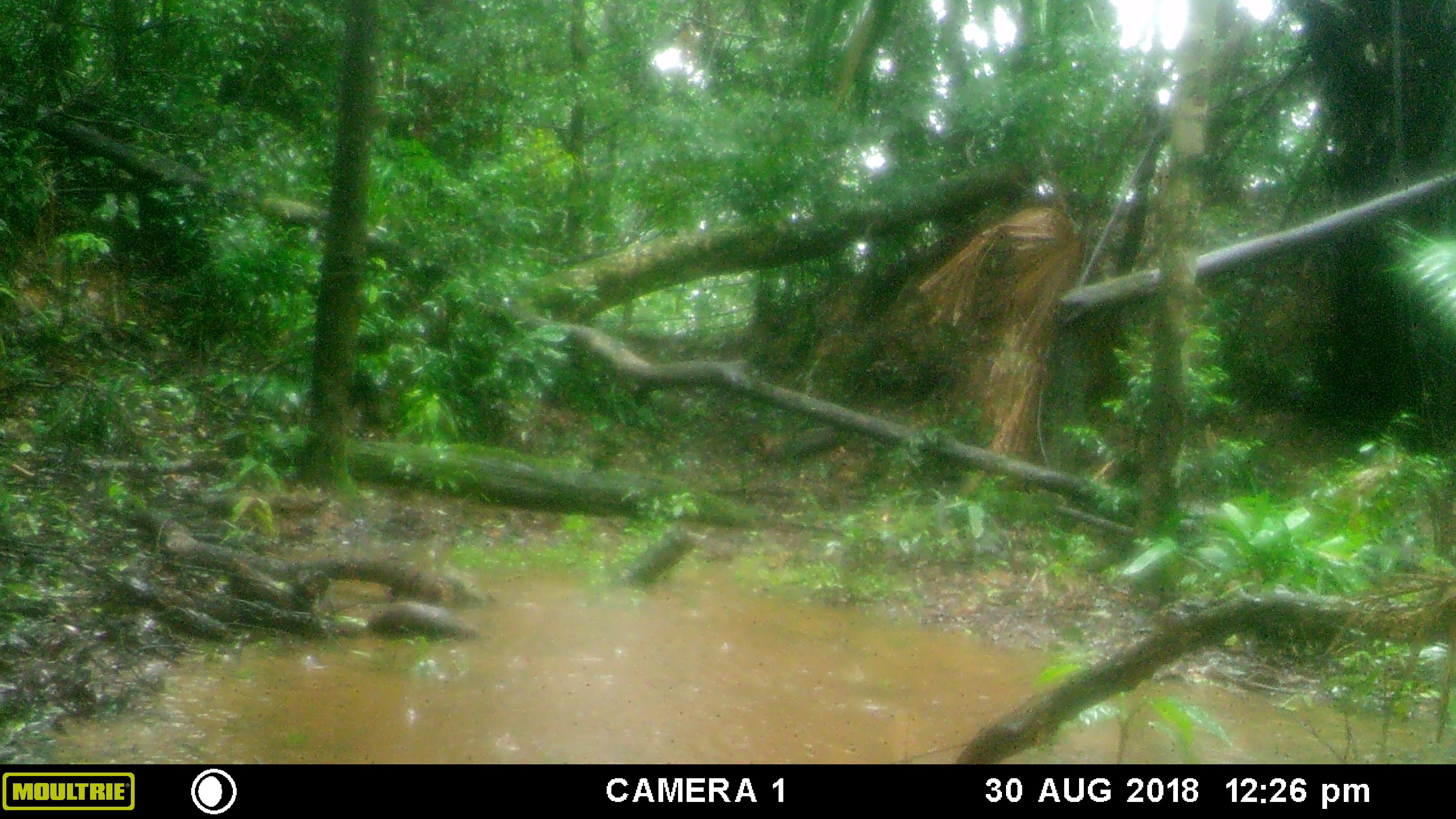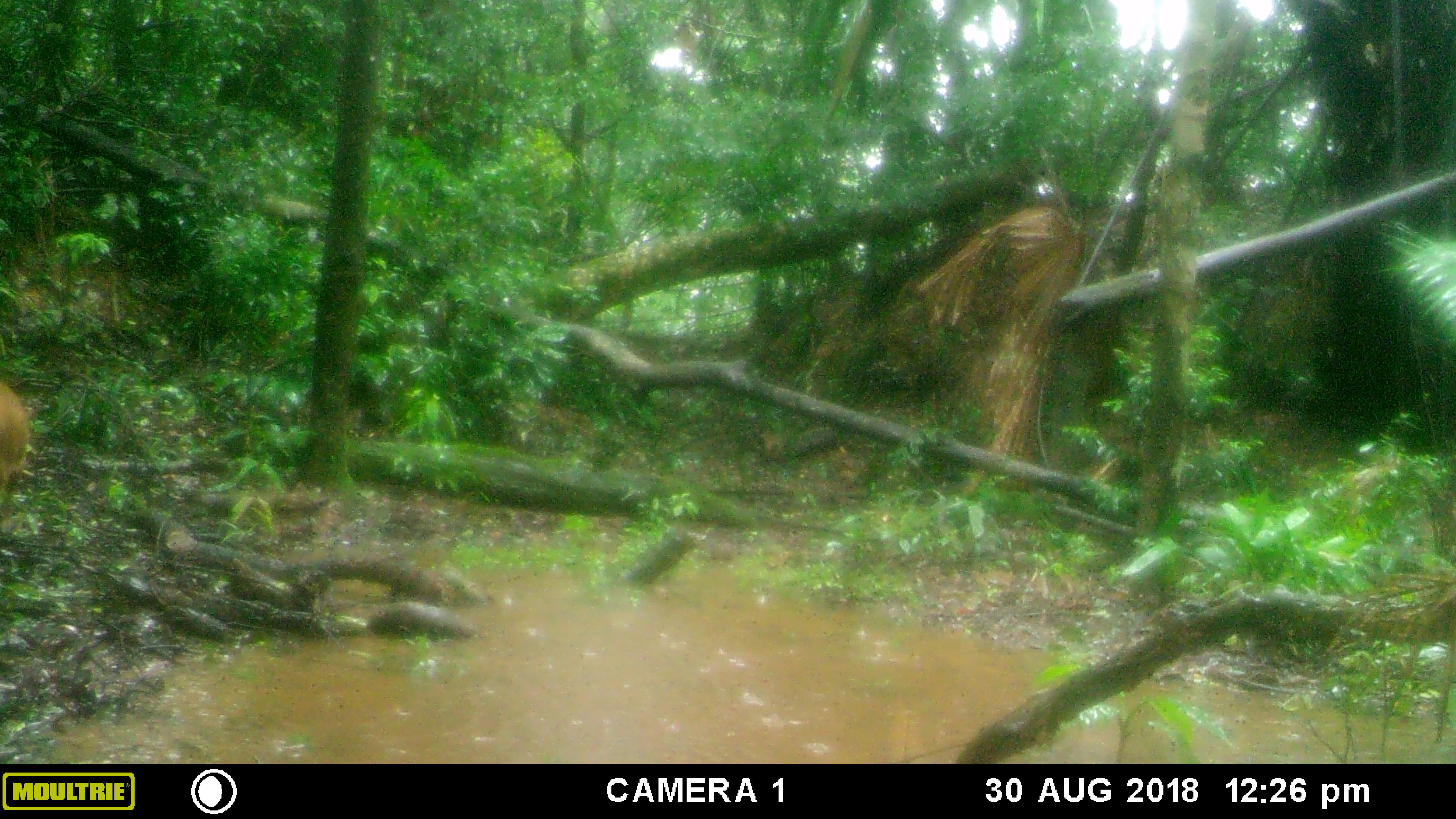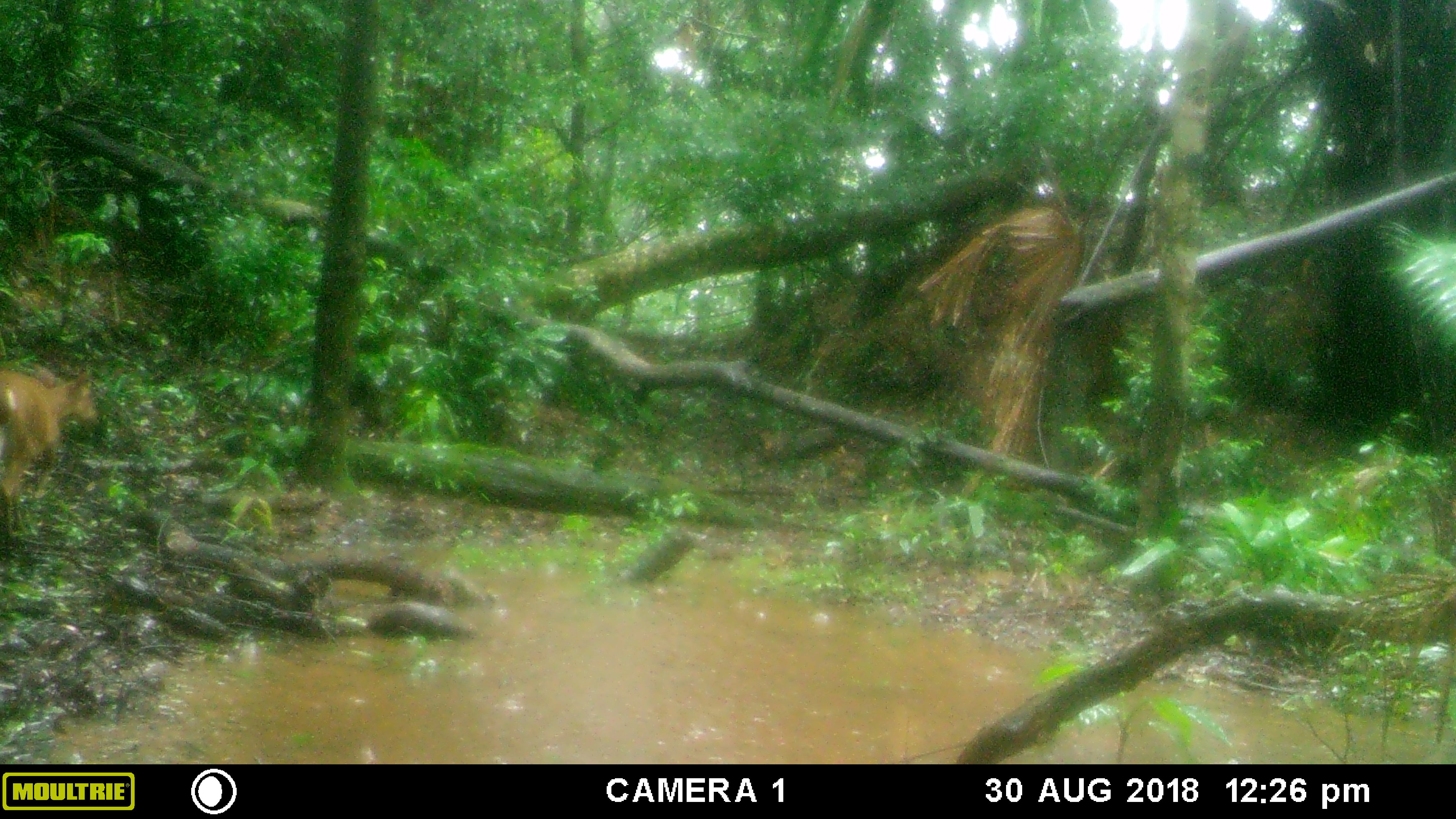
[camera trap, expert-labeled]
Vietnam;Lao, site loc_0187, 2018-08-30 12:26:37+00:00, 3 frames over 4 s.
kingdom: Animalia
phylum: Chordata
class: Mammalia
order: Artiodactyla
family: Cervidae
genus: Muntiacus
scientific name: Muntiacus vuquangensis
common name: large-antlered muntjac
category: large antlered muntjac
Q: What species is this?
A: Large antlered muntjac (large-antlered muntjac) (Muntiacus vuquangensis).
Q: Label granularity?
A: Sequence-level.